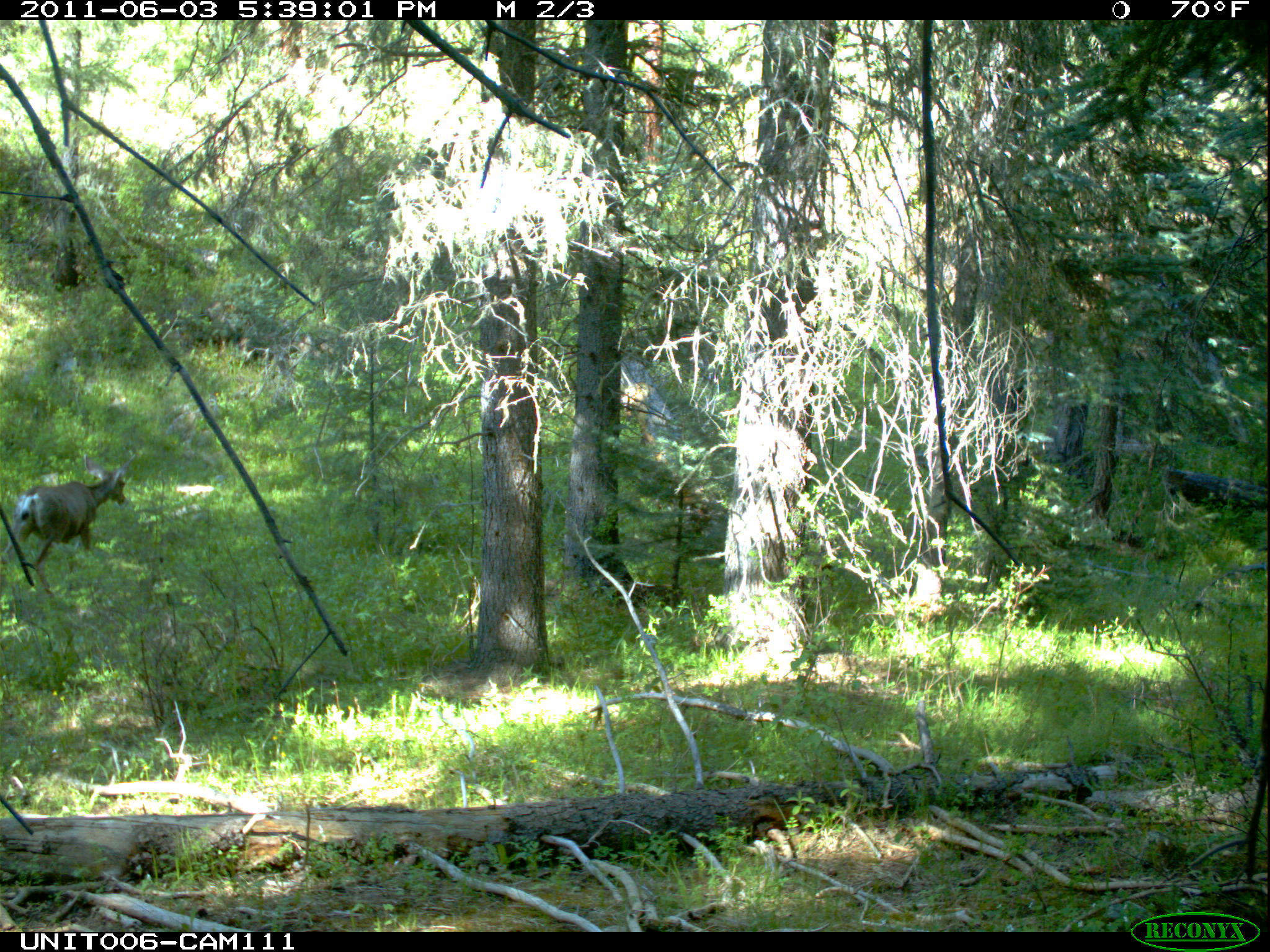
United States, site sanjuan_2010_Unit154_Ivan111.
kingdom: Animalia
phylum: Chordata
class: Mammalia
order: Artiodactyla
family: Cervidae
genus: Odocoileus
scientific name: Odocoileus hemionus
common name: mule deer